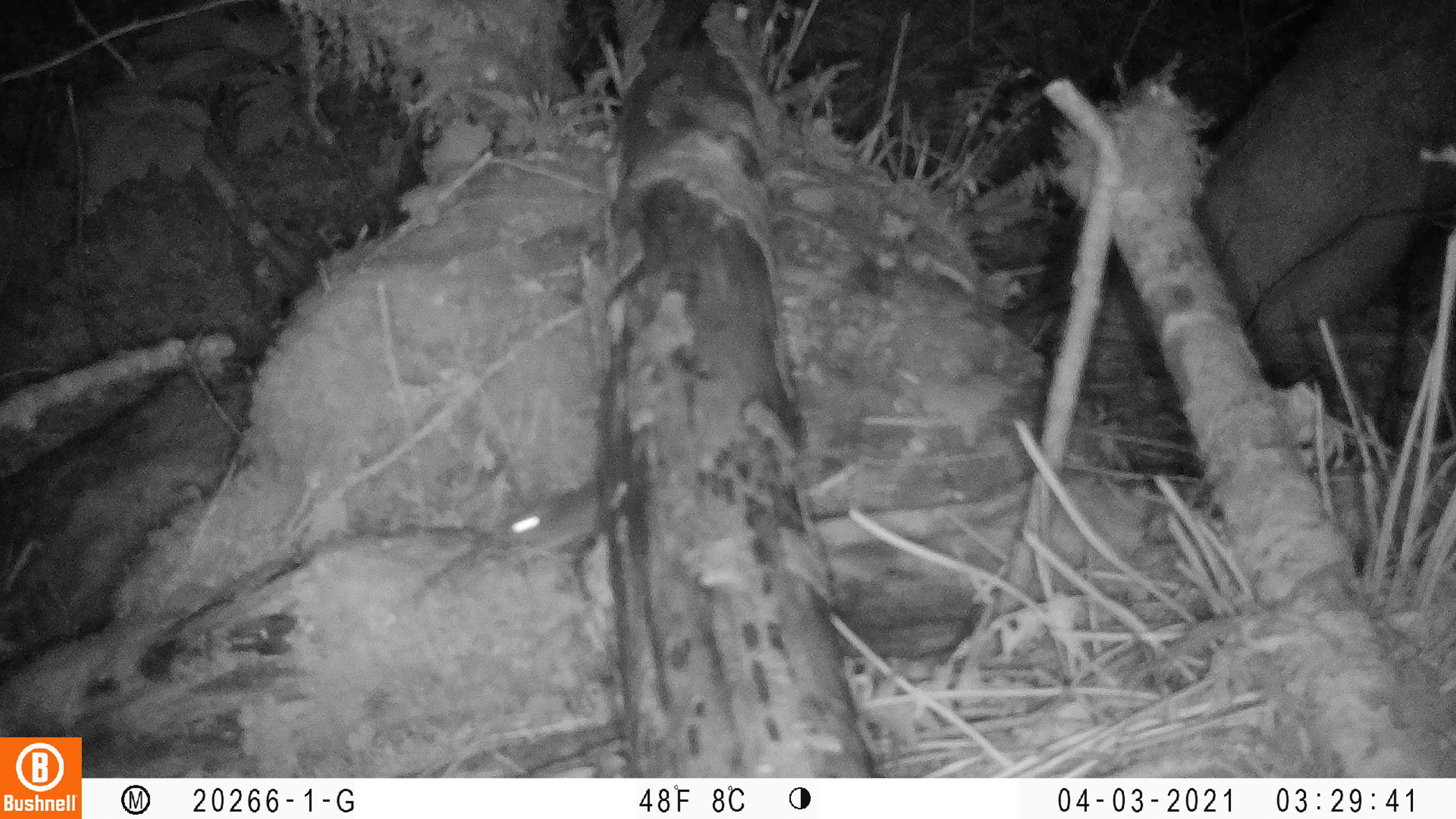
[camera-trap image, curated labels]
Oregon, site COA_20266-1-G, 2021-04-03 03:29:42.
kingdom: Animalia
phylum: Chordata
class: Mammalia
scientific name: Mammalia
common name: small mammal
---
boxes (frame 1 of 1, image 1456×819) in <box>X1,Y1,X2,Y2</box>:
small mammal: <box>453,460,653,584</box>